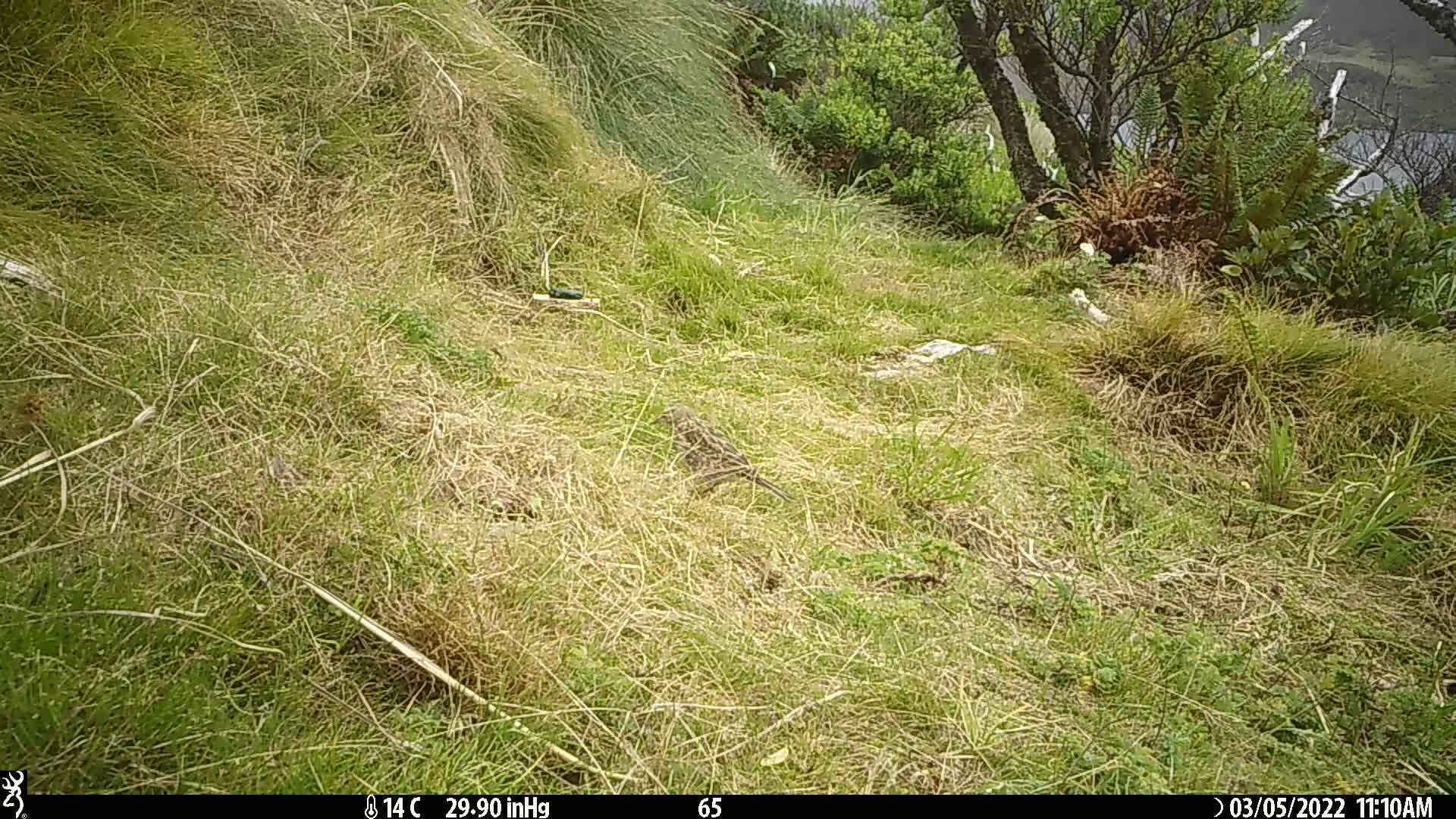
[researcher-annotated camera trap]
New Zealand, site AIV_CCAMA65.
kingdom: Animalia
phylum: Chordata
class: Aves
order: Passeriformes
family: Motacillidae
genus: Anthus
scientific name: Anthus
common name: pipit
Pipit (Anthus).